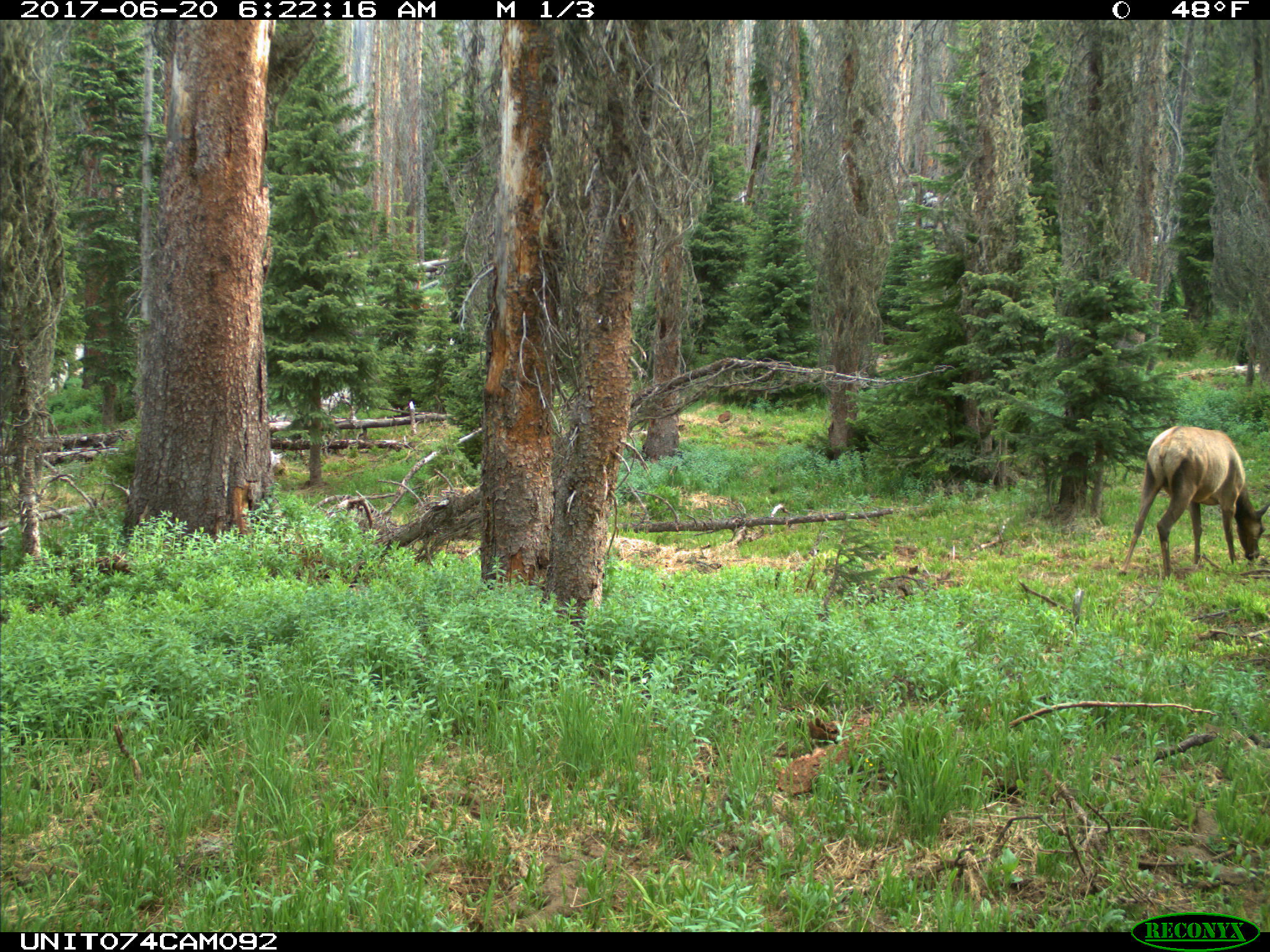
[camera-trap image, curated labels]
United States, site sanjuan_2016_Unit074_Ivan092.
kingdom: Animalia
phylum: Chordata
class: Mammalia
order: Artiodactyla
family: Cervidae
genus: Cervus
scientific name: Cervus elaphus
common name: red deer